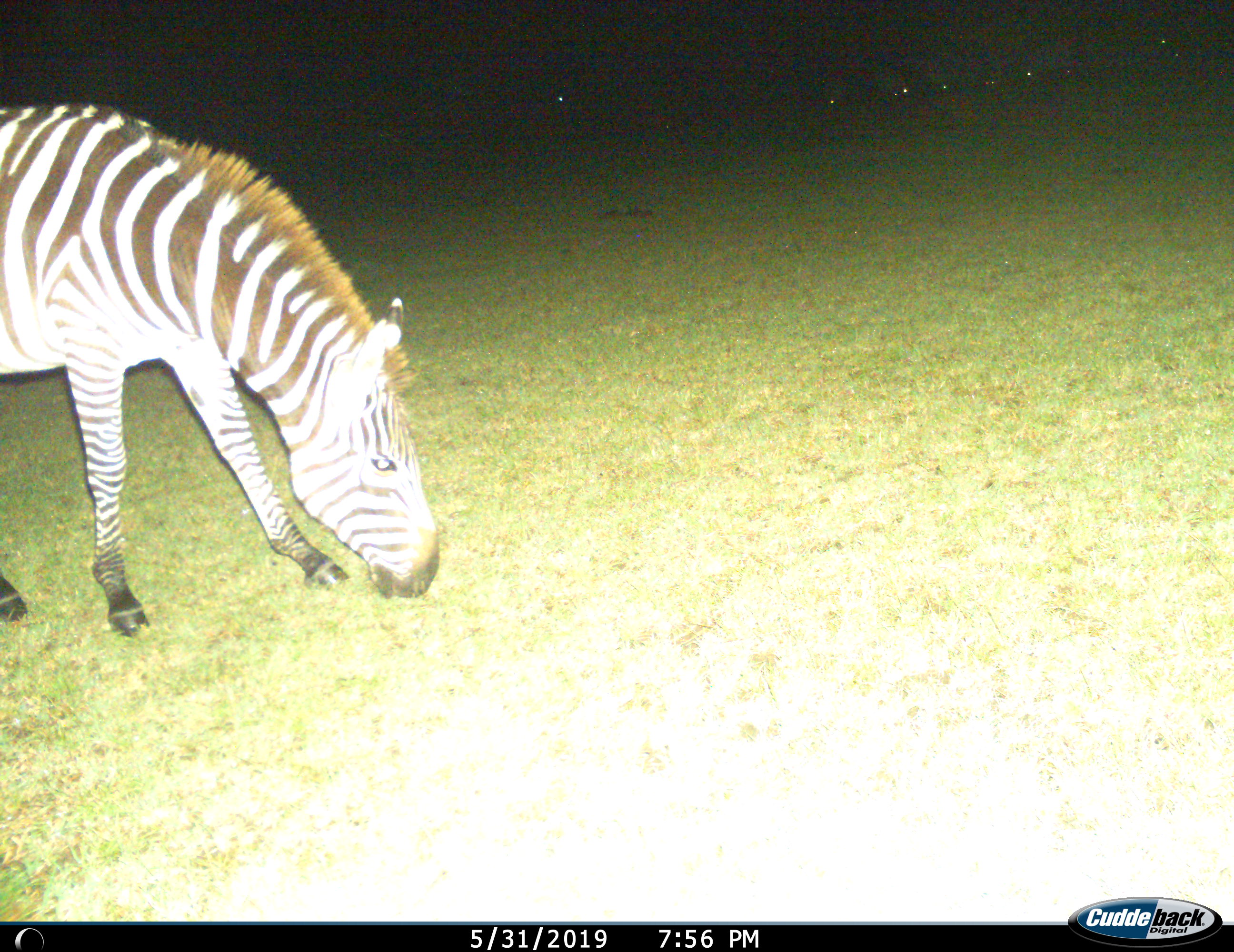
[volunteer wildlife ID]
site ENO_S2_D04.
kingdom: Animalia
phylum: Chordata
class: Mammalia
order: Perissodactyla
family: Equidae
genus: Equus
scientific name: Equus quagga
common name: plains zebra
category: zebraplains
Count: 1.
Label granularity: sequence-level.